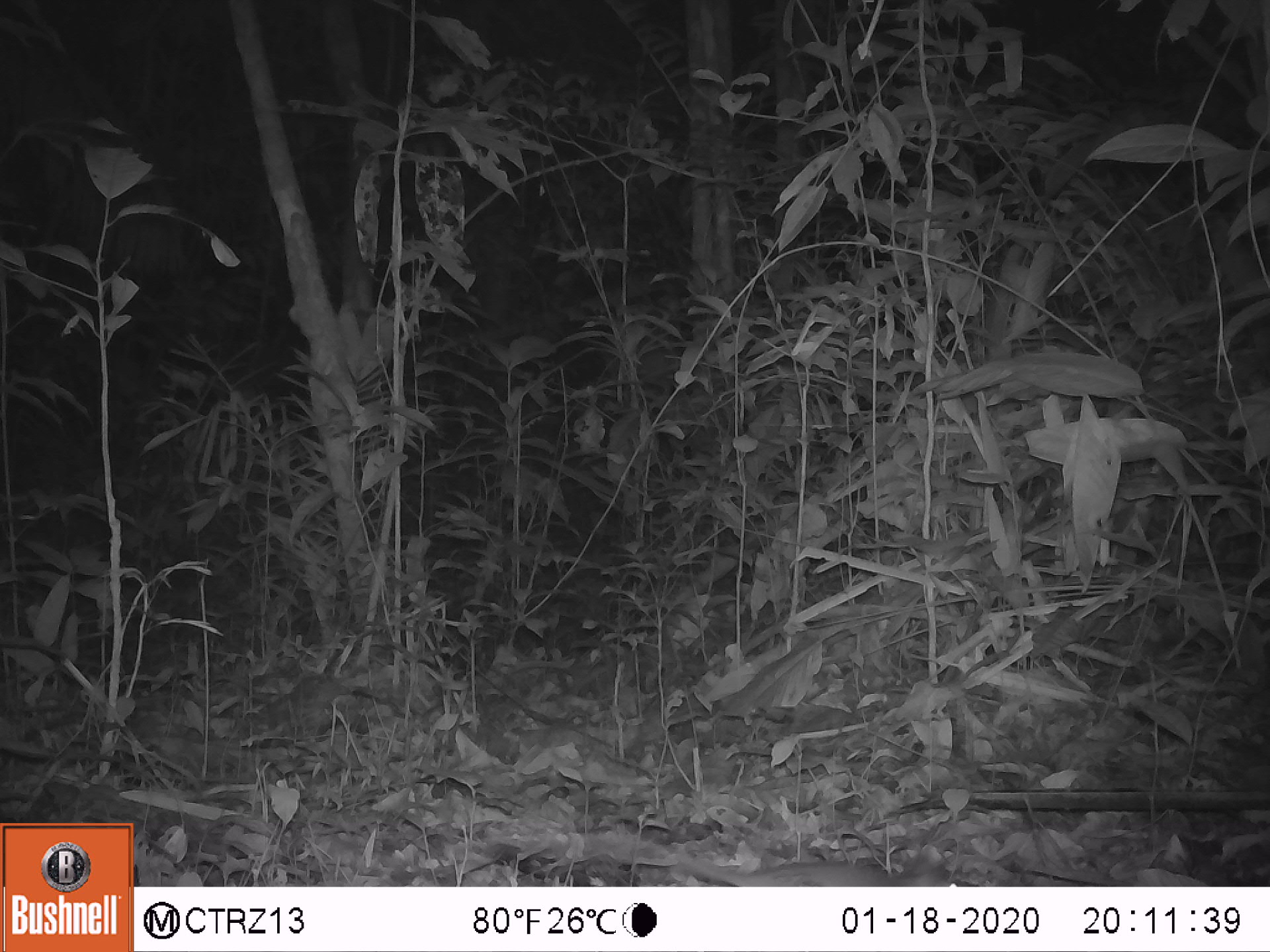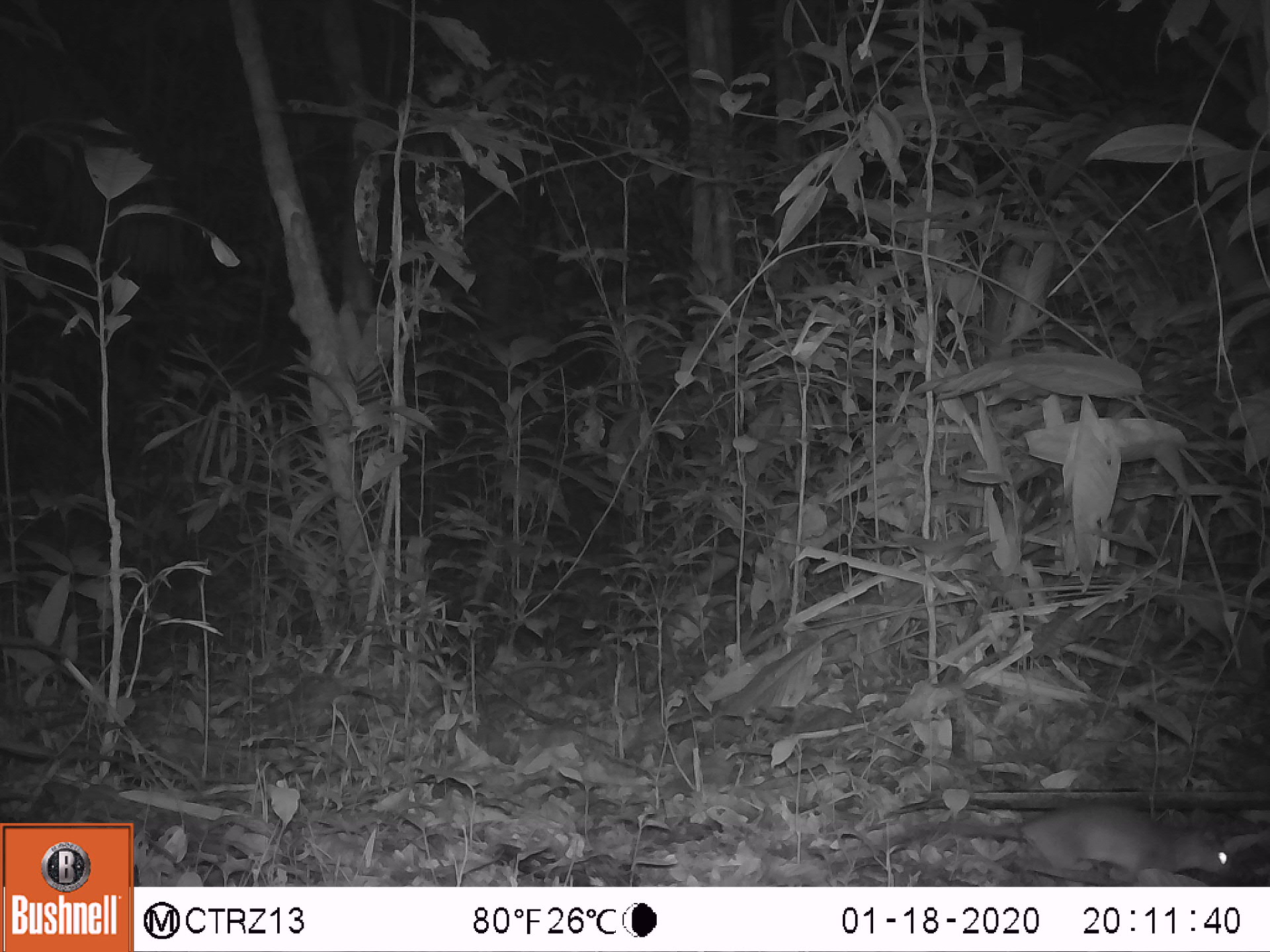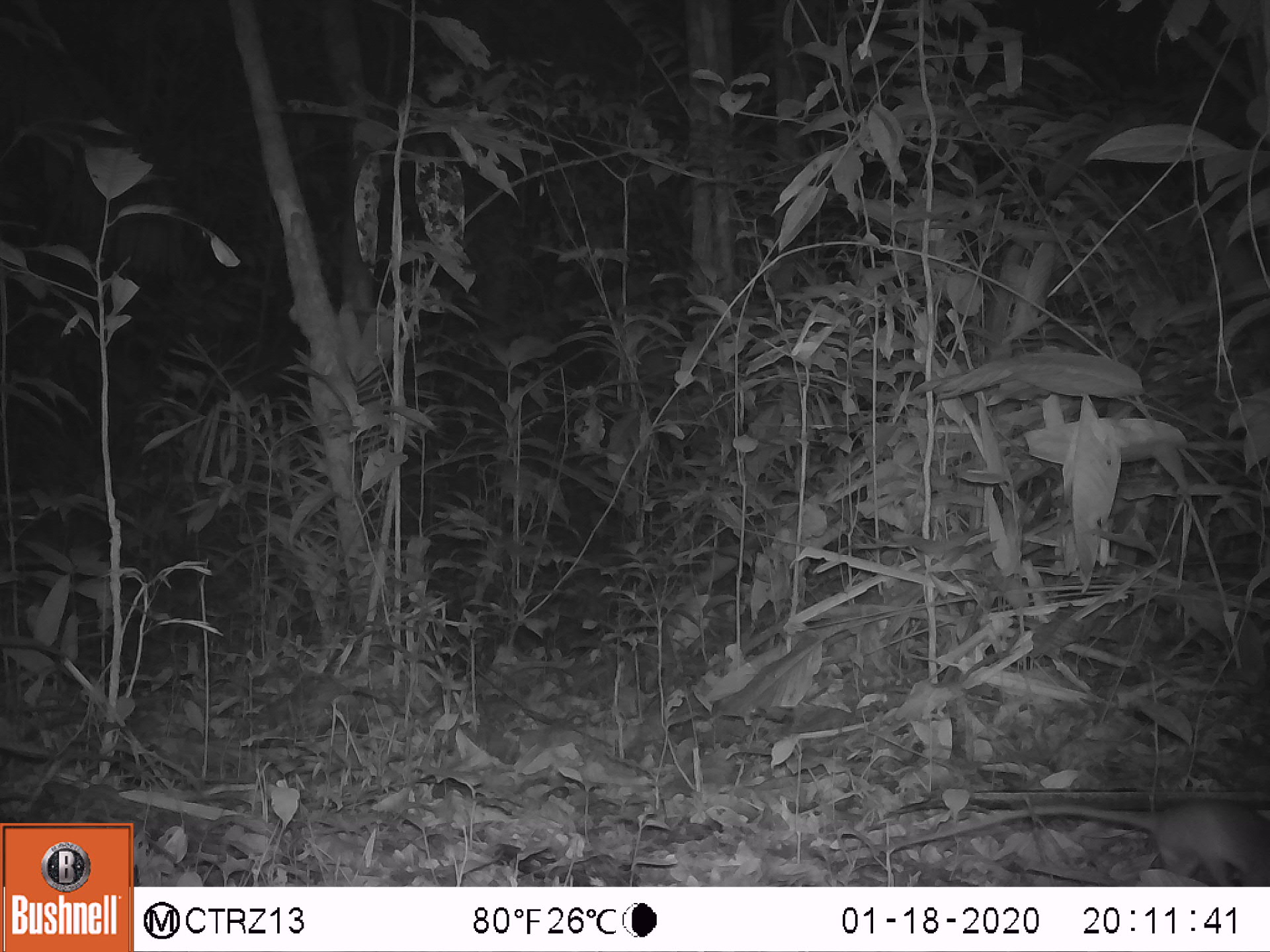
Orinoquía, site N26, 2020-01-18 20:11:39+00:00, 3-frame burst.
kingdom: Animalia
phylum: Chordata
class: Mammalia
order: Rodentia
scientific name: Rodentia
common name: rodent